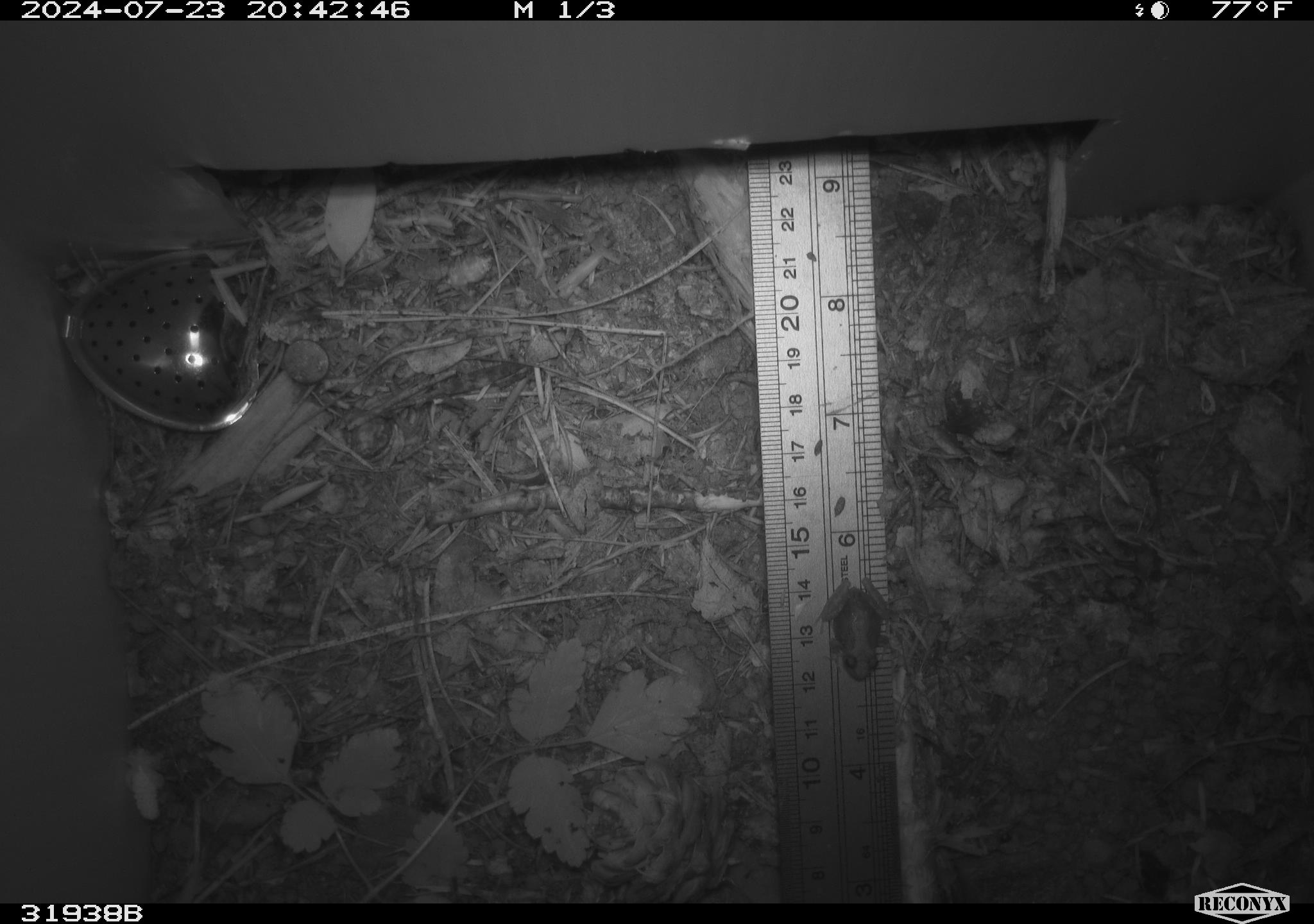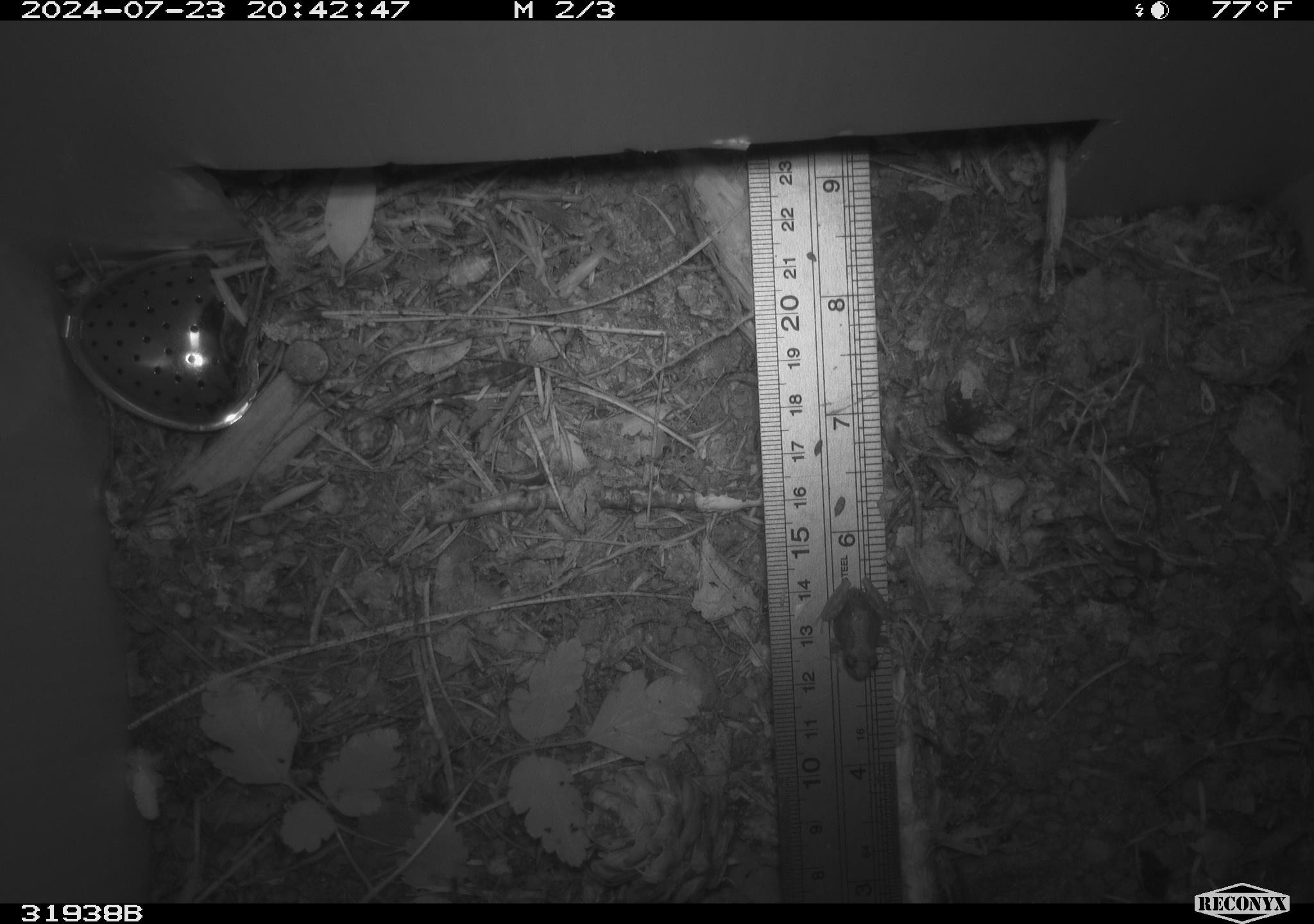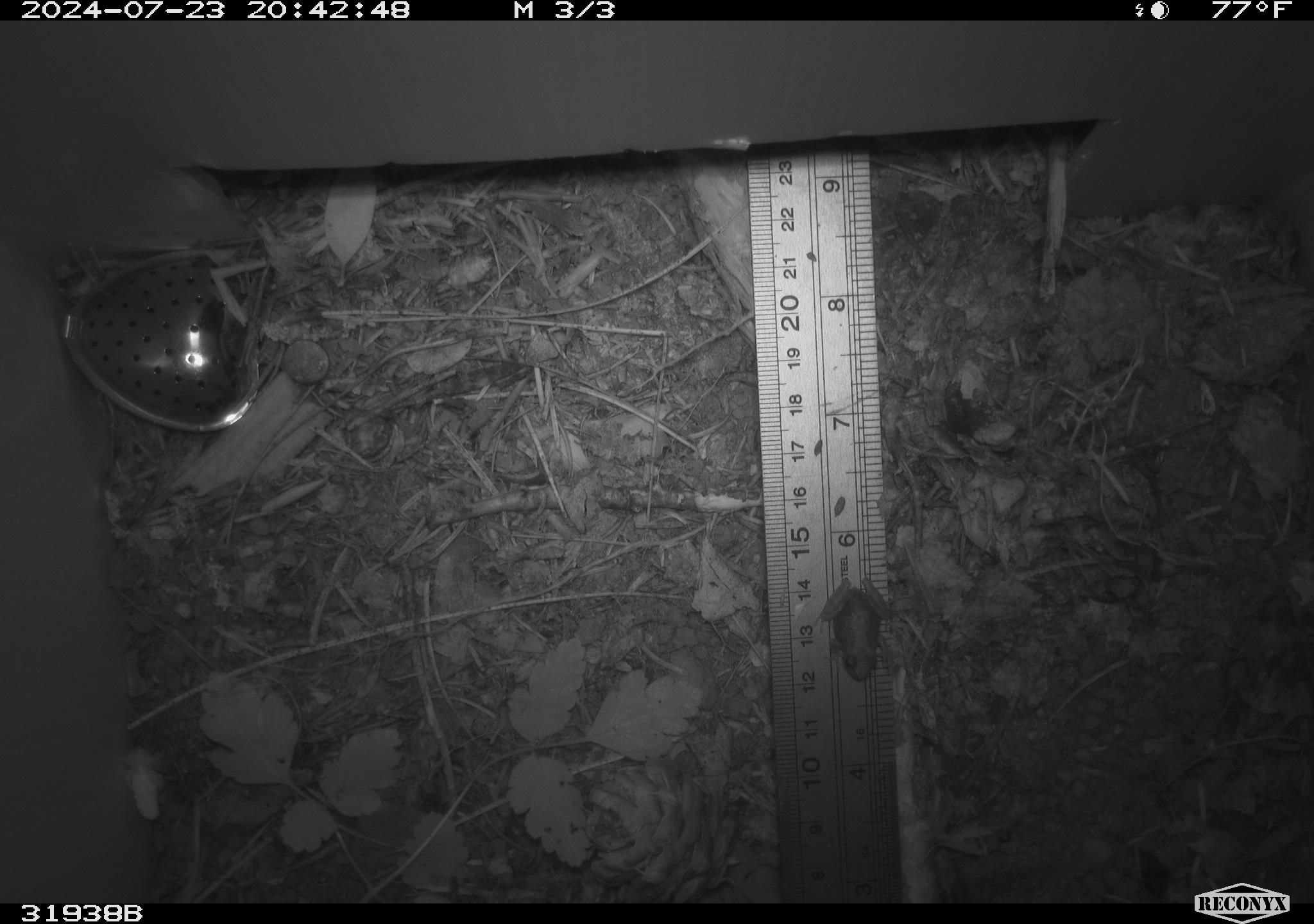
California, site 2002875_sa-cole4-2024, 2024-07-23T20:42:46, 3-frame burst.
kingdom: Animalia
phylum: Chordata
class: Amphibia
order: Anura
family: Hylidae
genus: Pseudacris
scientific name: Pseudacris regilla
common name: sierran treefrog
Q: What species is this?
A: Sierran treefrog (Pseudacris regilla).